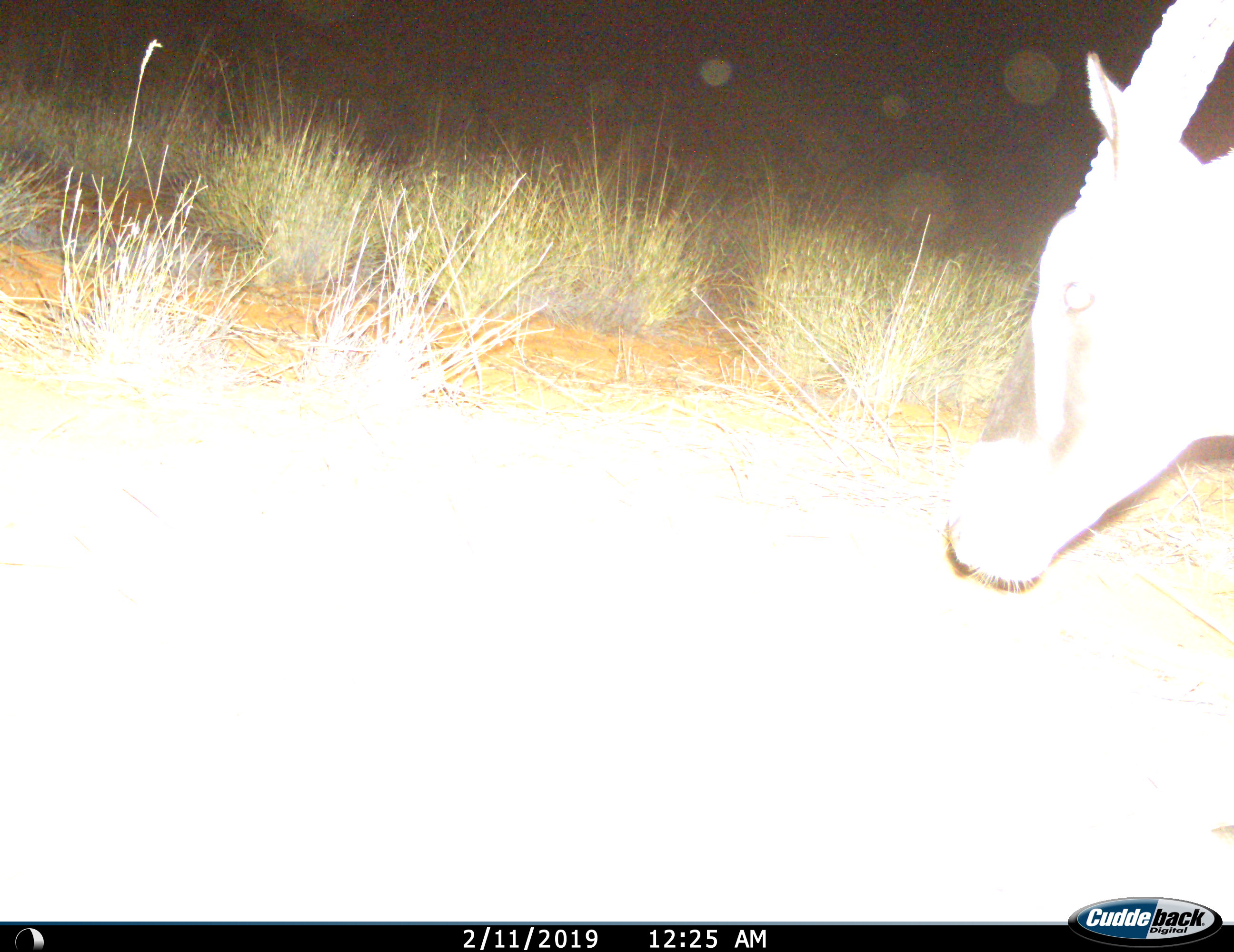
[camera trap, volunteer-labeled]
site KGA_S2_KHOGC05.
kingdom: Animalia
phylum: Chordata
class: Mammalia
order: Artiodactyla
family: Bovidae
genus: Oryx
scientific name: Oryx gazella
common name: gemsbok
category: oryx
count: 1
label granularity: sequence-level